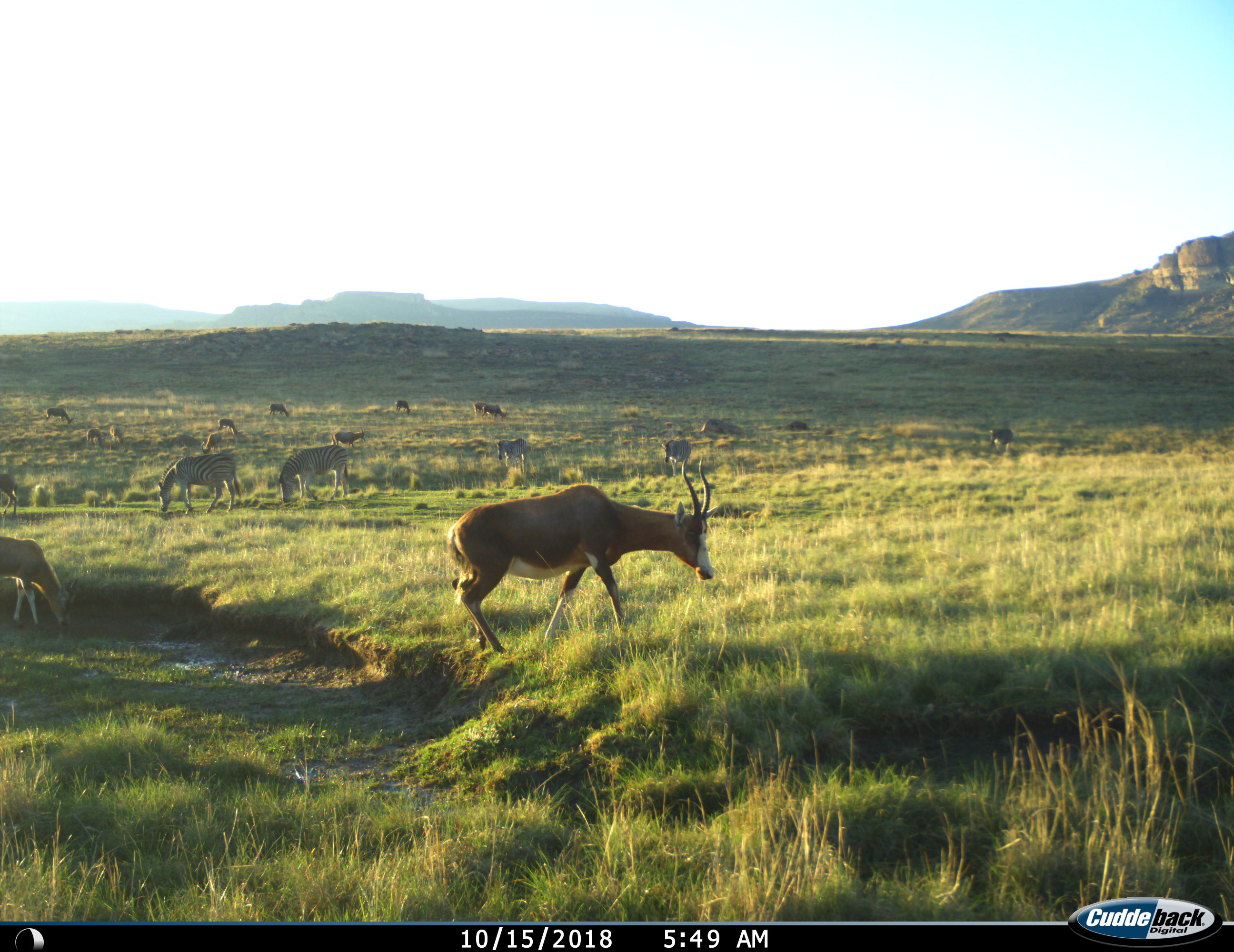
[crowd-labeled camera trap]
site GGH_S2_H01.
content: unidentified animal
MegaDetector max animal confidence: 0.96